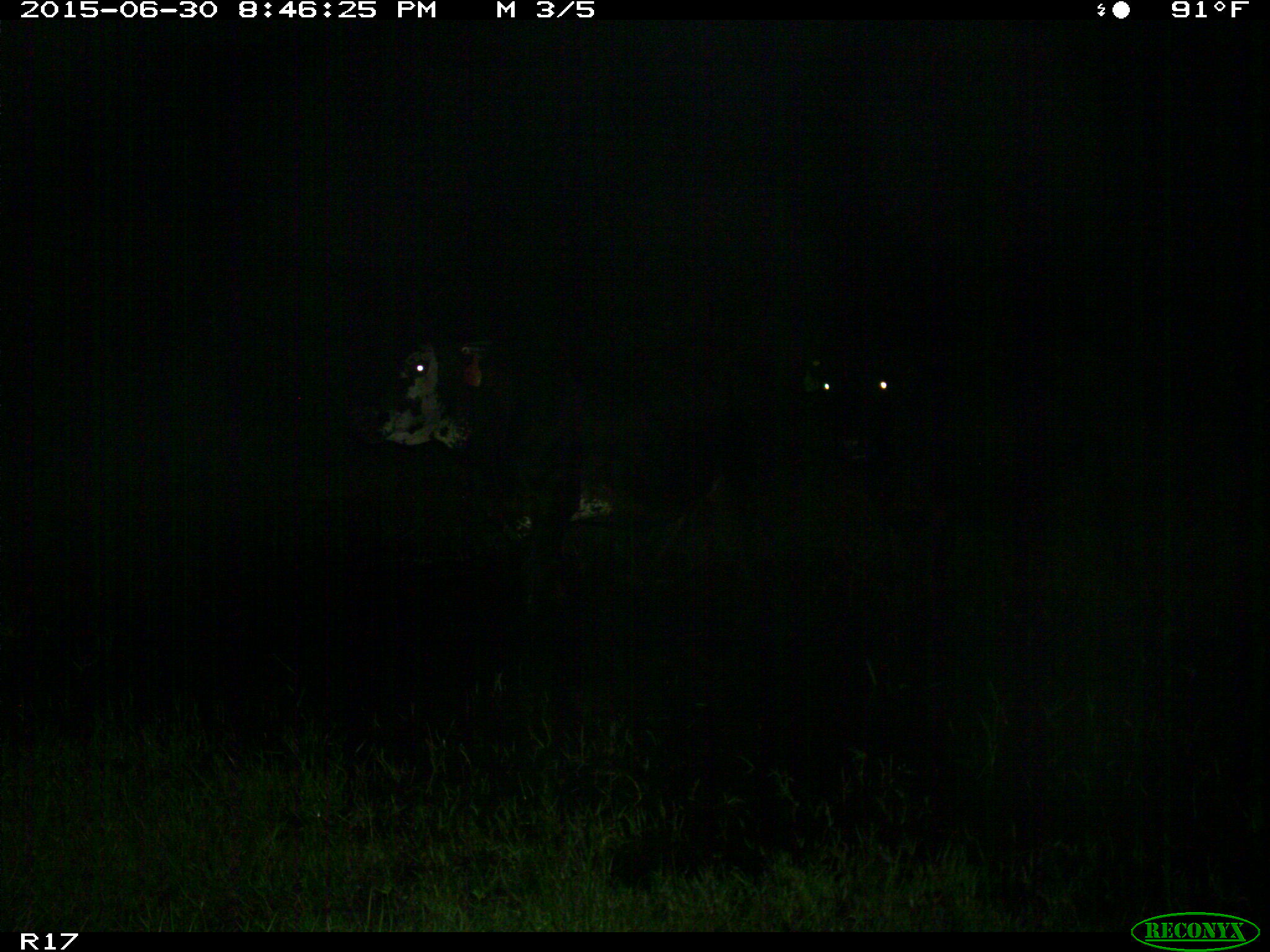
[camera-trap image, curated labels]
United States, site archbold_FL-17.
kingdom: Animalia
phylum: Chordata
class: Mammalia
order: Artiodactyla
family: Bovidae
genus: Bos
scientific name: Bos taurus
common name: domestic cow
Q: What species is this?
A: Bos taurus (domestic cow).